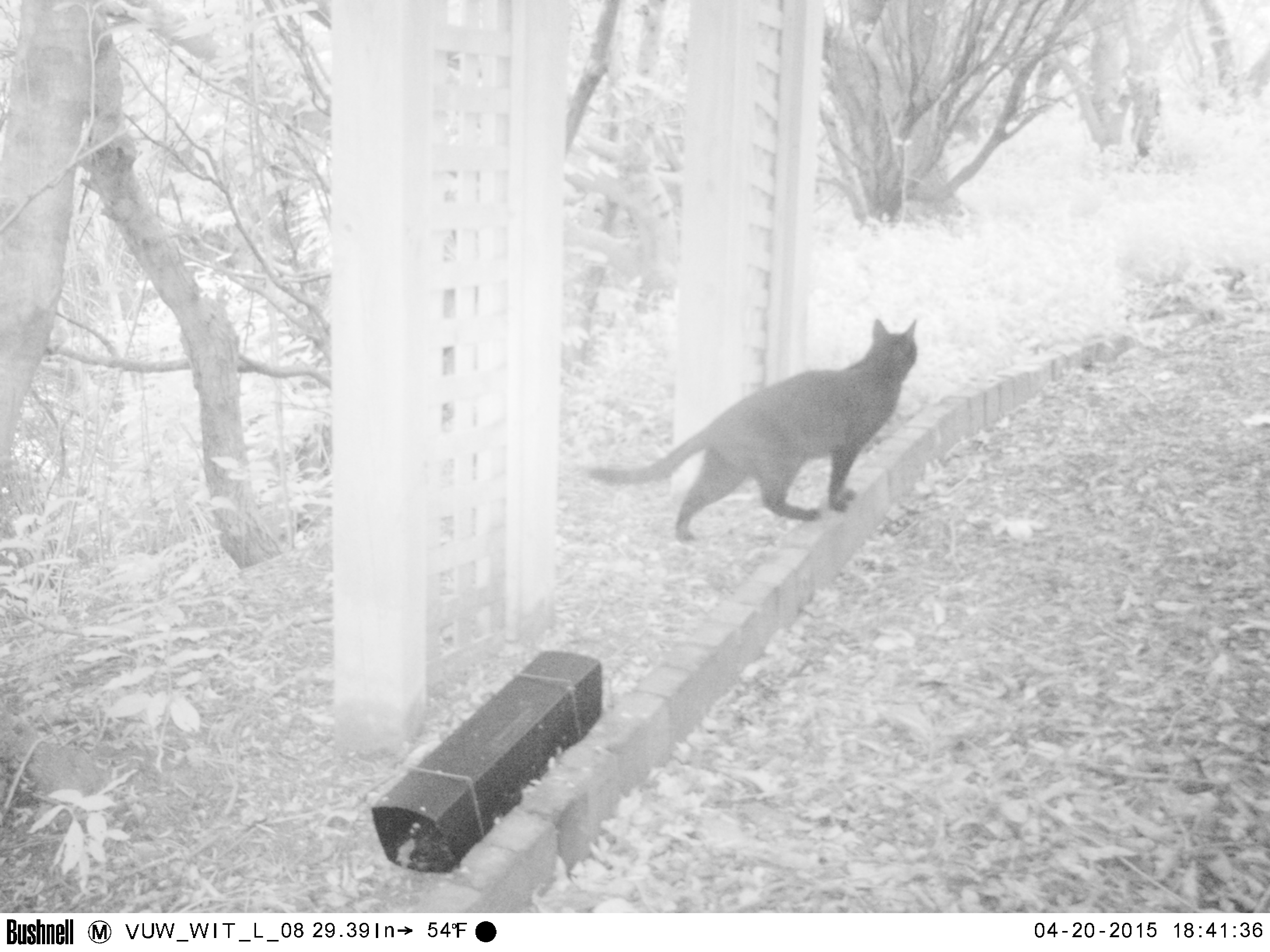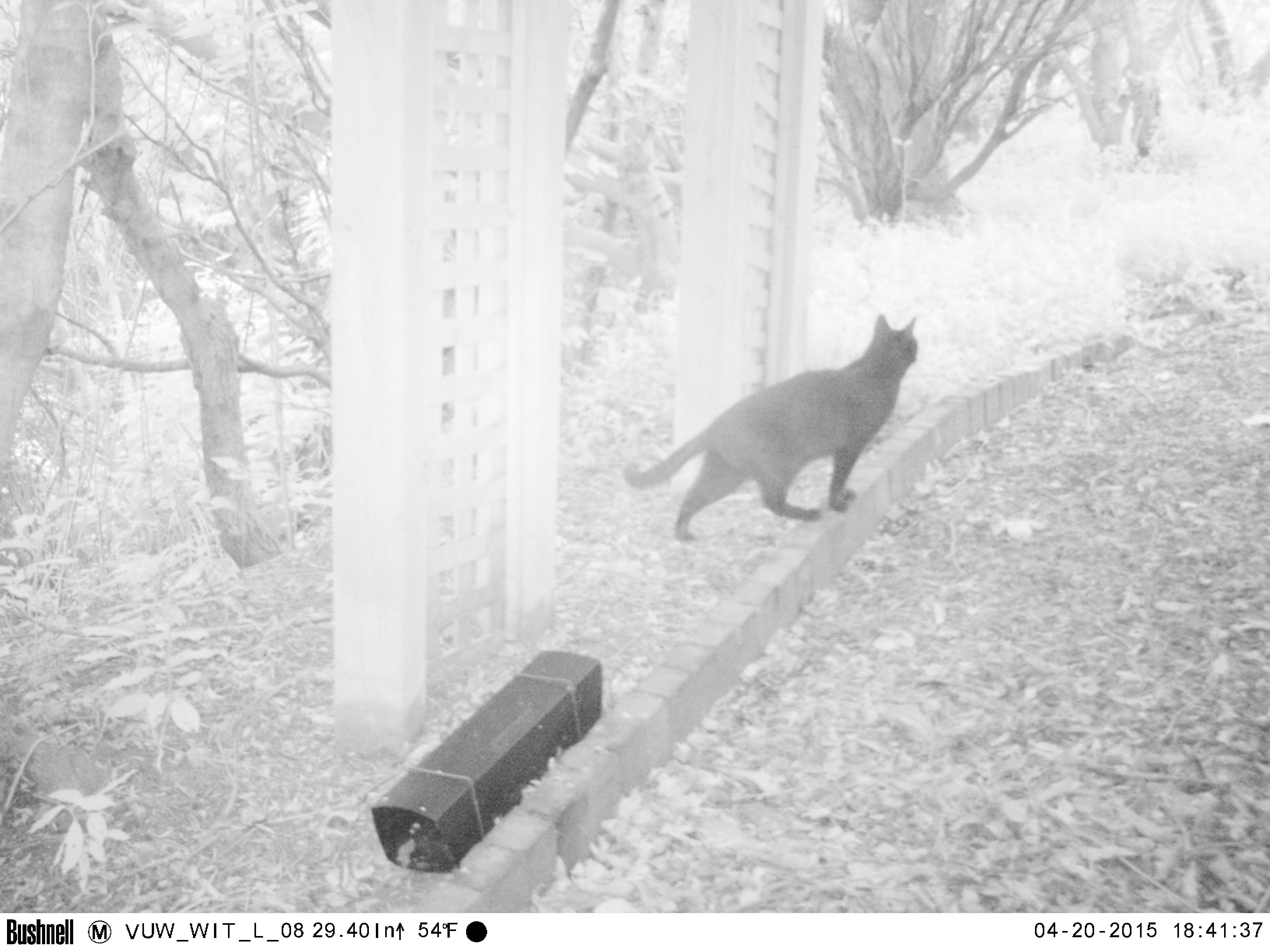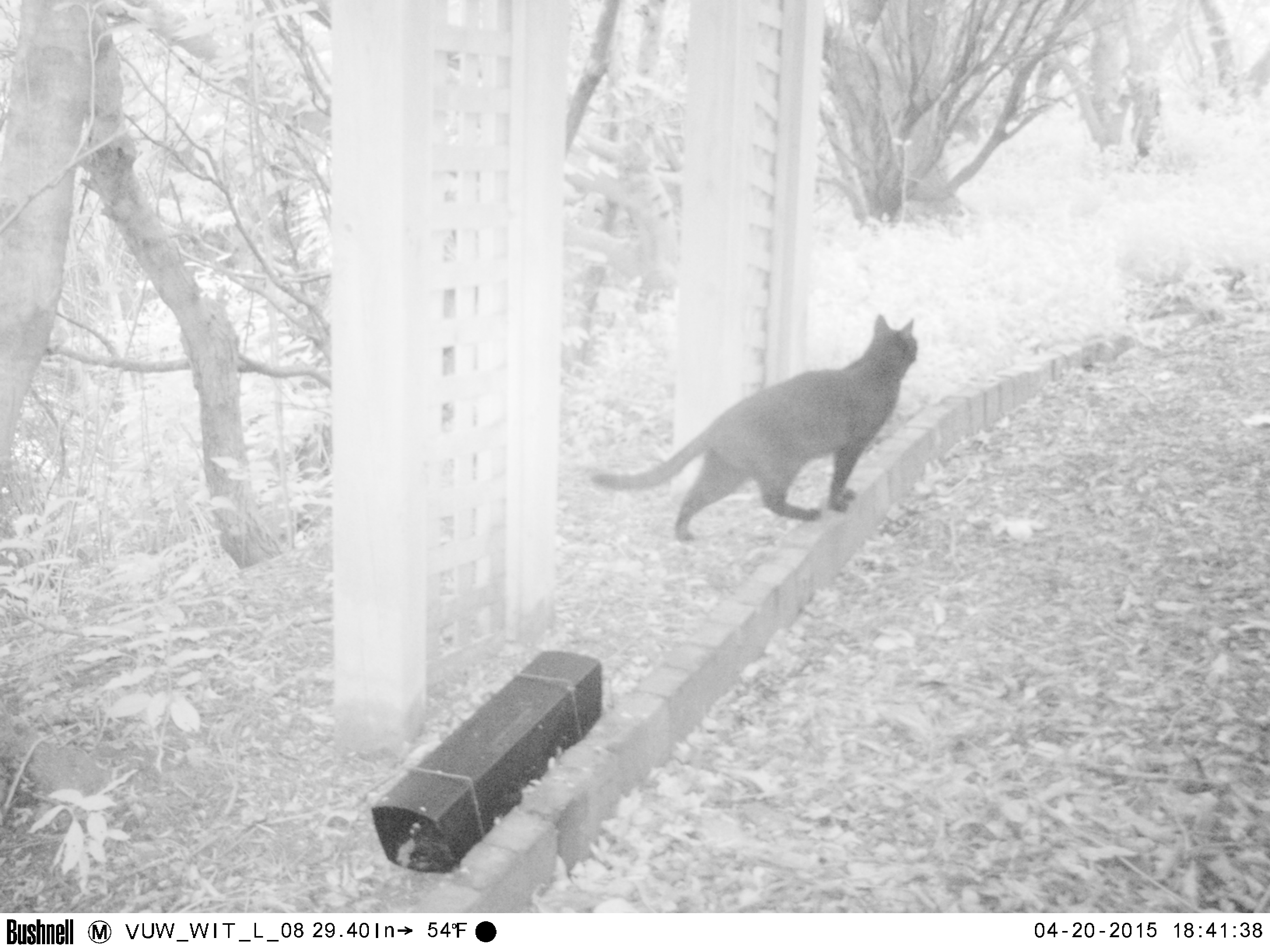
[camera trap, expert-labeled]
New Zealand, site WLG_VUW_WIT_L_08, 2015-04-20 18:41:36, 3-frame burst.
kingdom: Animalia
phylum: Chordata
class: Mammalia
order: Carnivora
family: Felidae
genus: Felis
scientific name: Felis catus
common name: domestic cat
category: cat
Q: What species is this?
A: Cat (domestic cat) (Felis catus).